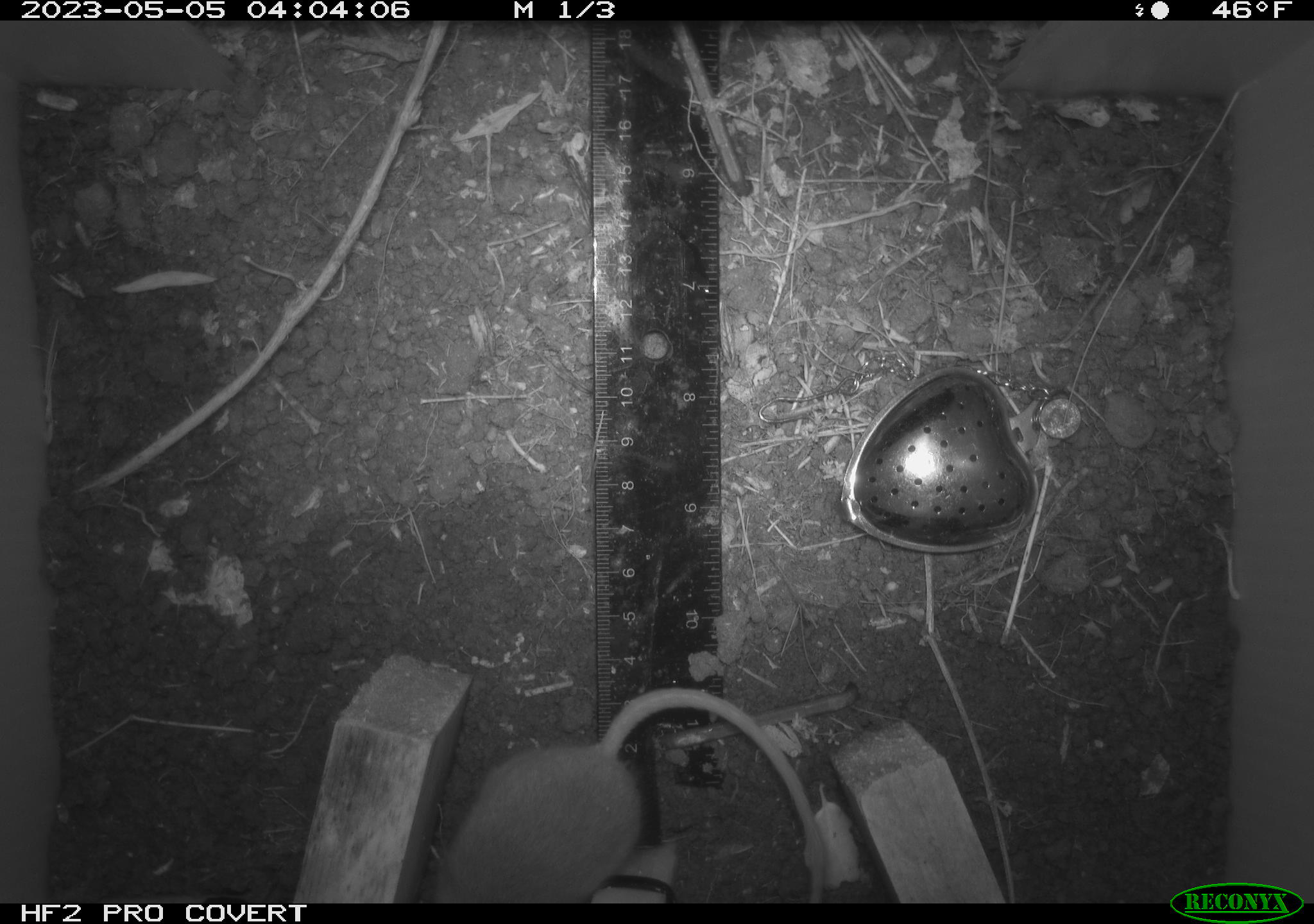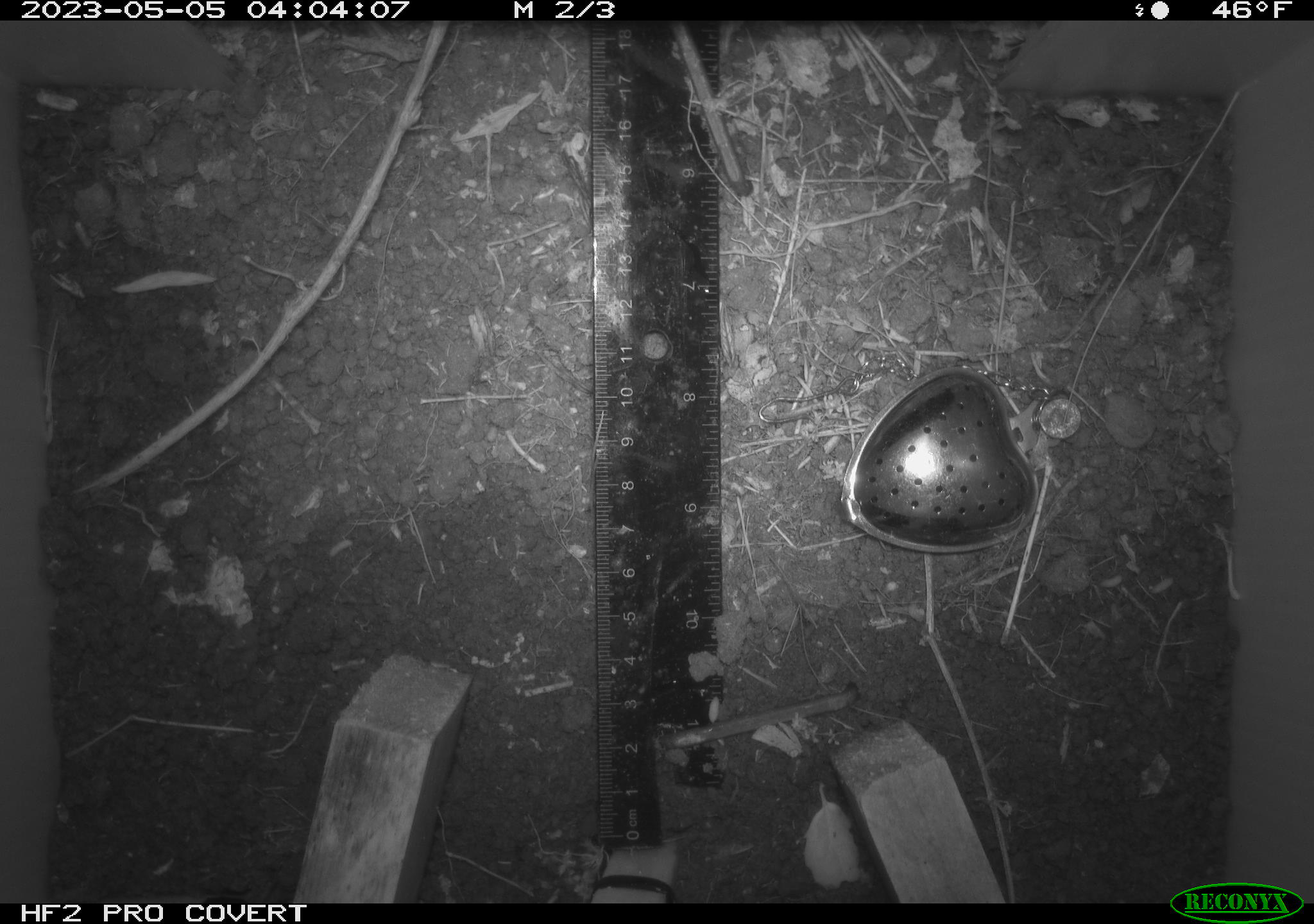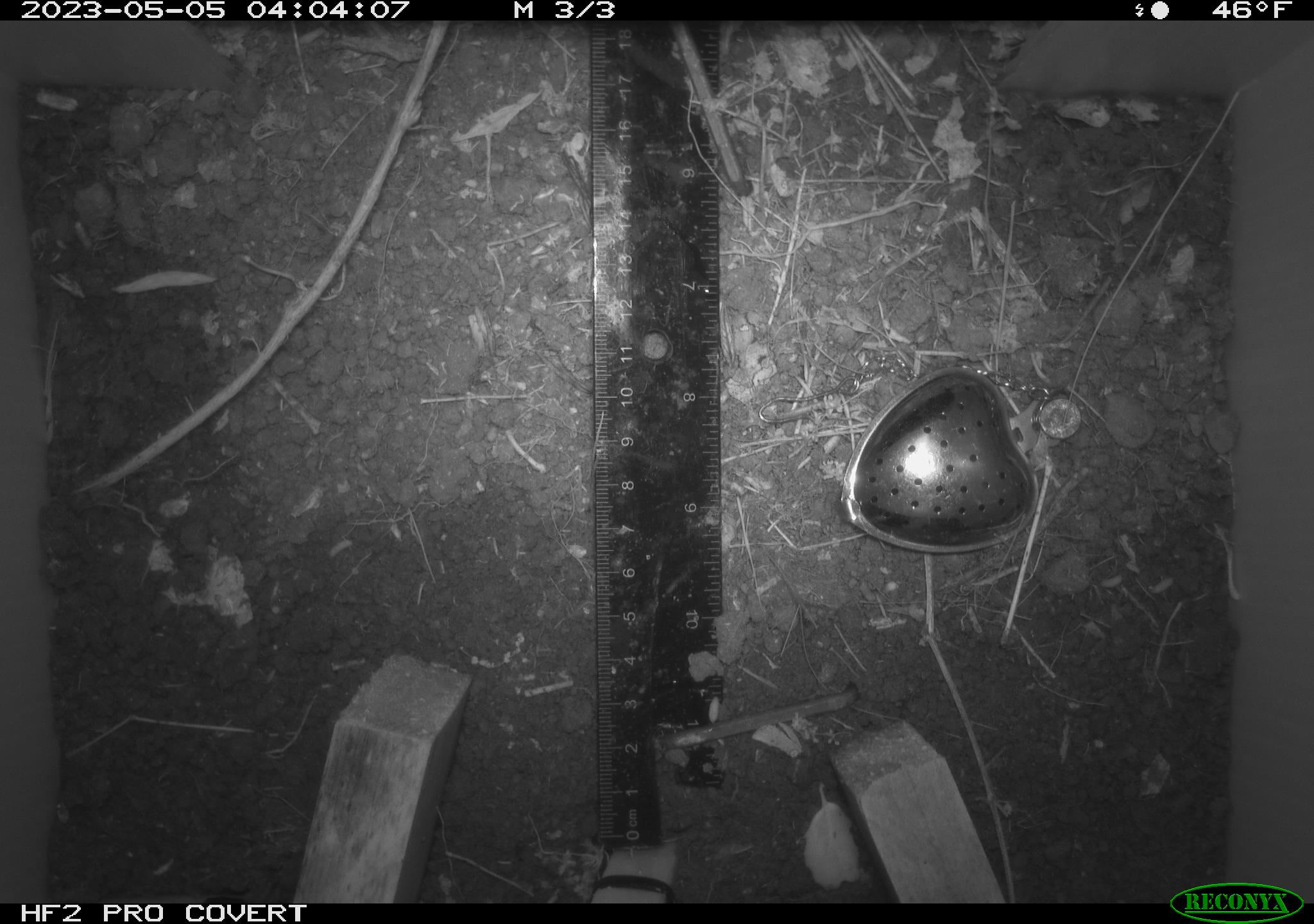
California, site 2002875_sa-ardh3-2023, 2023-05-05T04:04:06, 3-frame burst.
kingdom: Animalia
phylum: Chordata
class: Mammalia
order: Rodentia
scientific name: Rodentia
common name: mouse species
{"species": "mouse species (Rodentia)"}